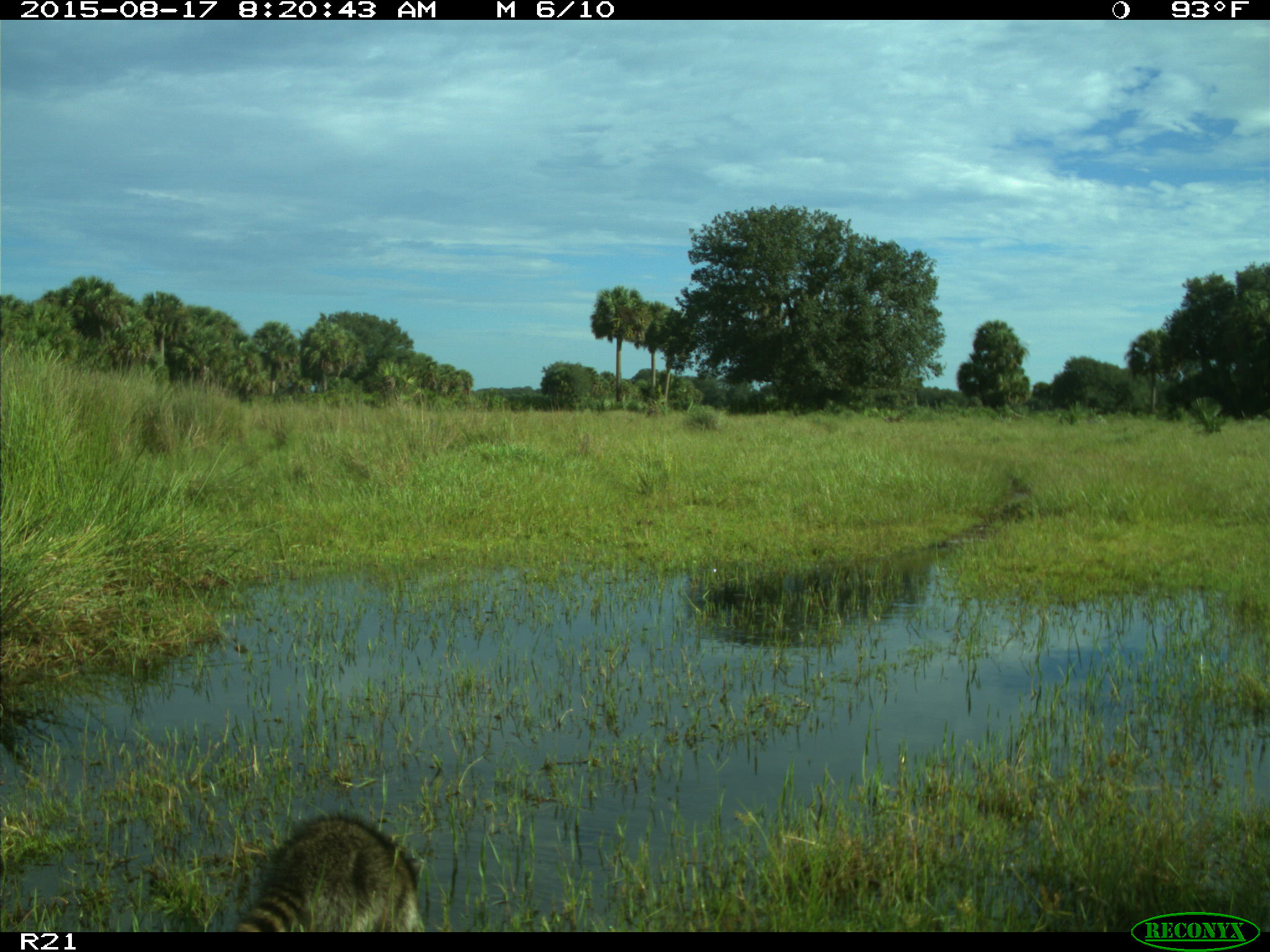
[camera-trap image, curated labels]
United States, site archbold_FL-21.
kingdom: Animalia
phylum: Chordata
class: Mammalia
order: Carnivora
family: Procyonidae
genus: Procyon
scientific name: Procyon lotor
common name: common raccoon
Procyon lotor (common raccoon).